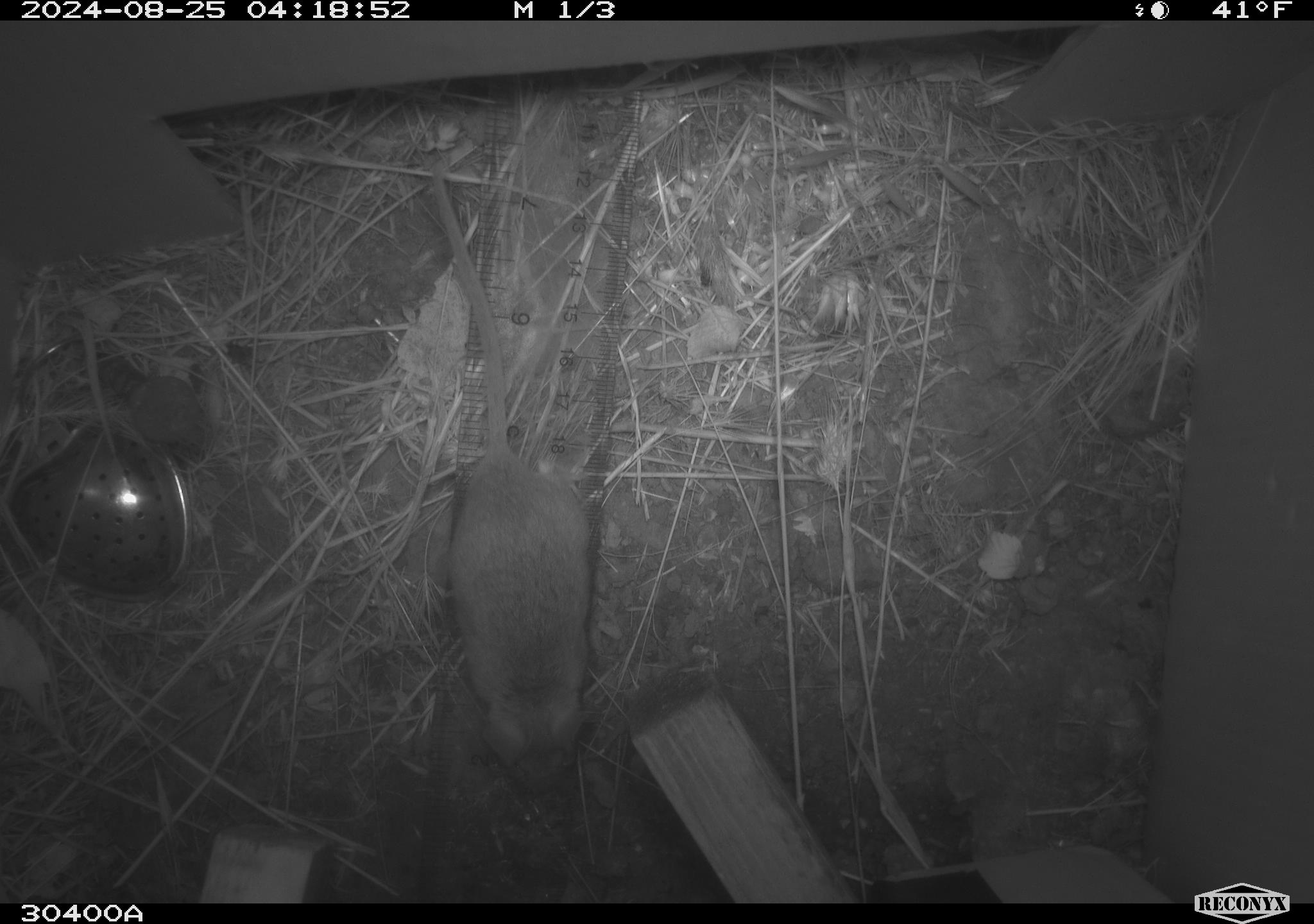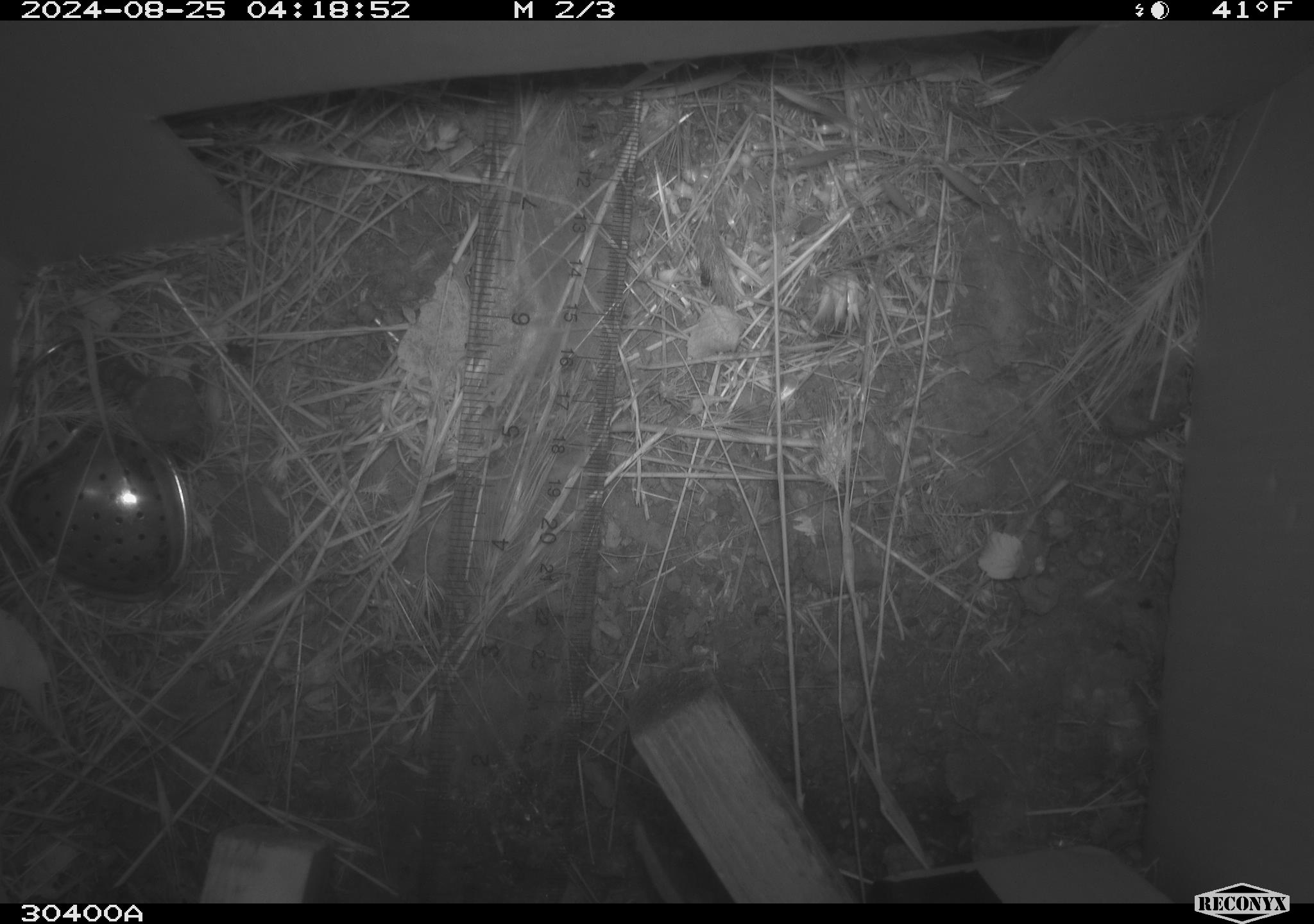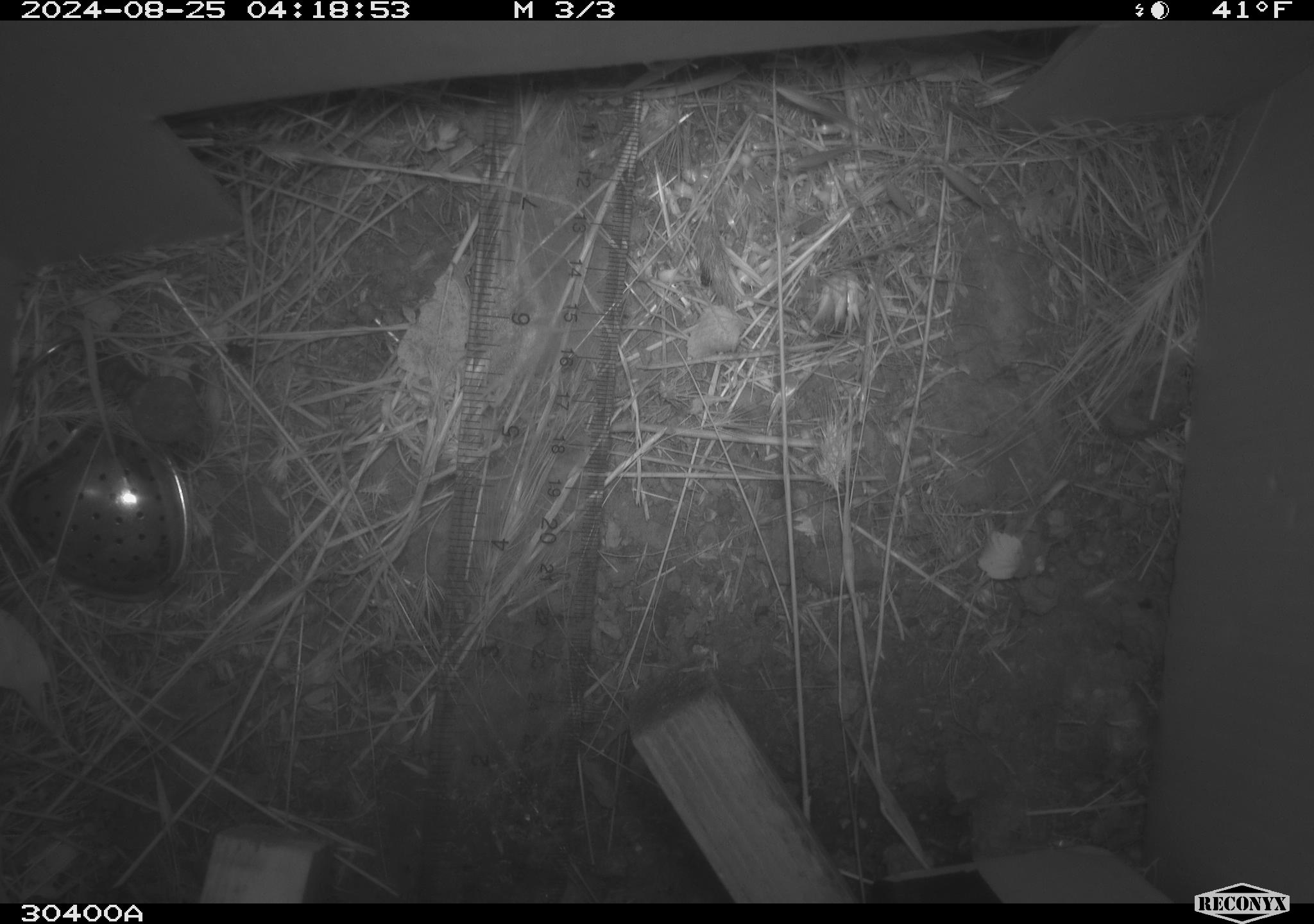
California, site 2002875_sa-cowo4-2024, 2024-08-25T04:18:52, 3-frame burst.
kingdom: Animalia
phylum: Chordata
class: Mammalia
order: Rodentia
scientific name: Rodentia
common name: rodent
Rodent (Rodentia).